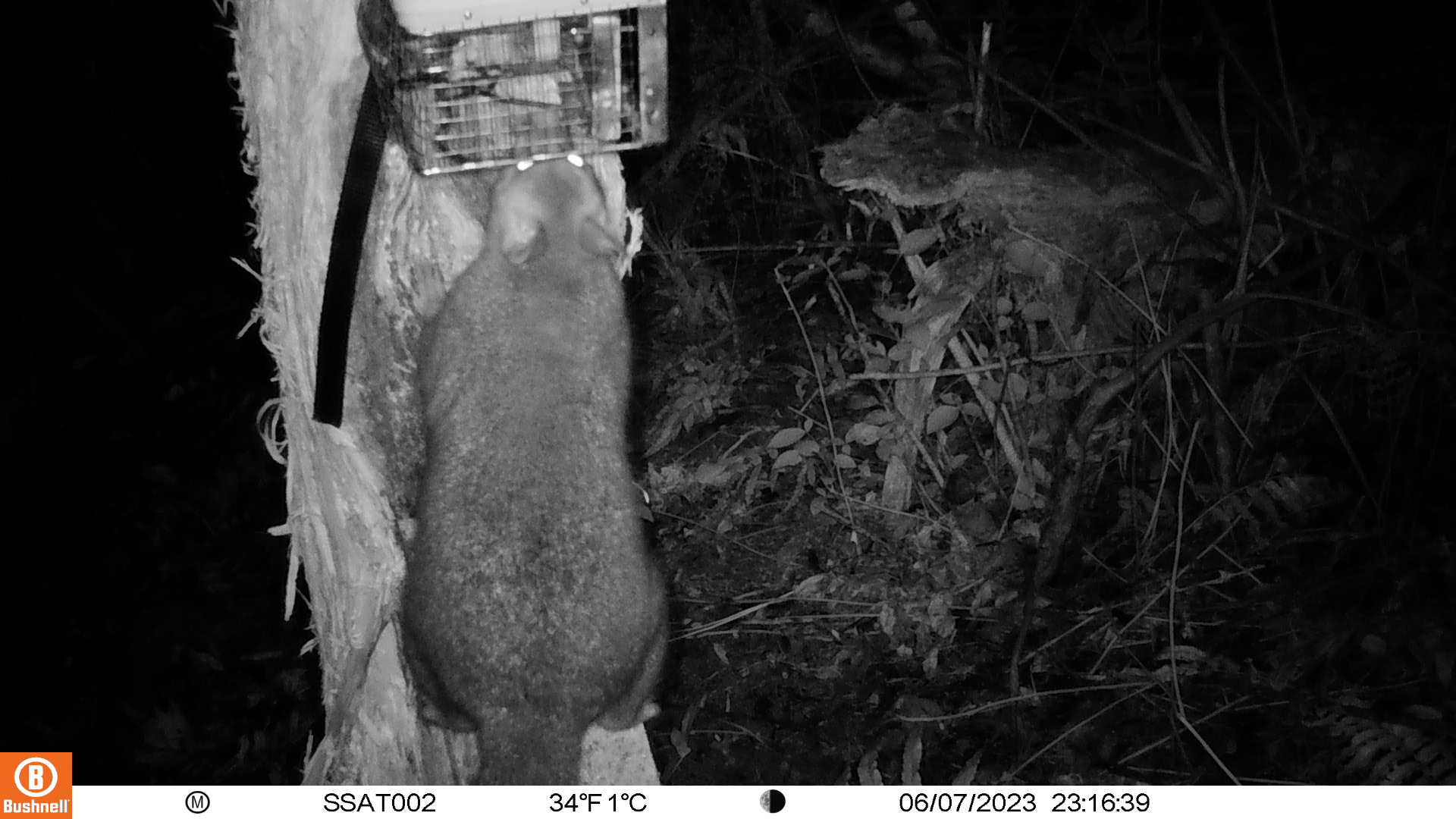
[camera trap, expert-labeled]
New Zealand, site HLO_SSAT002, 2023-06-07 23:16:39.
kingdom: Animalia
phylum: Chordata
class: Mammalia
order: Diprotodontia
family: Phalangeridae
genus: Trichosurus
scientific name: Trichosurus vulpecula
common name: common brushtail possum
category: possum